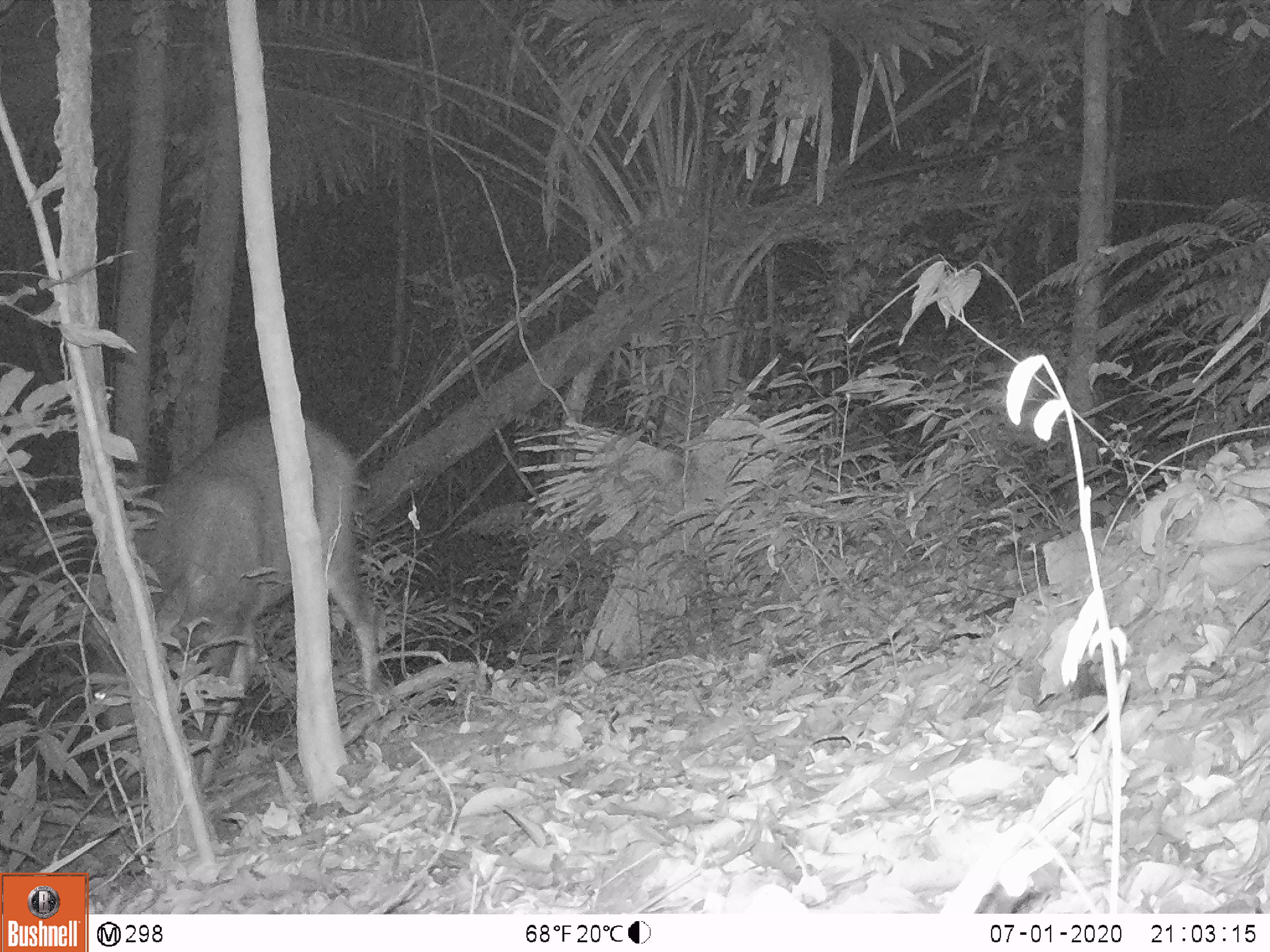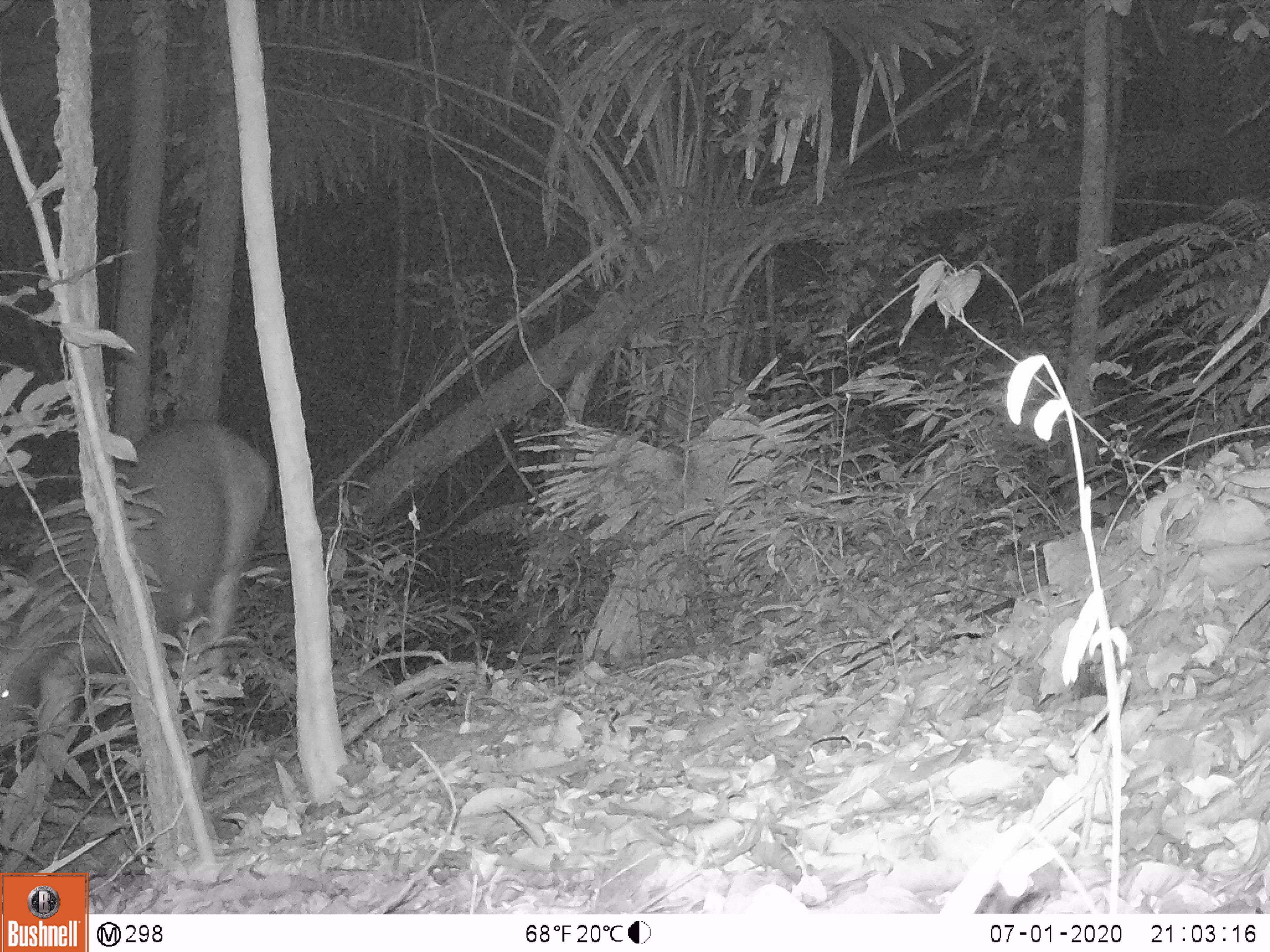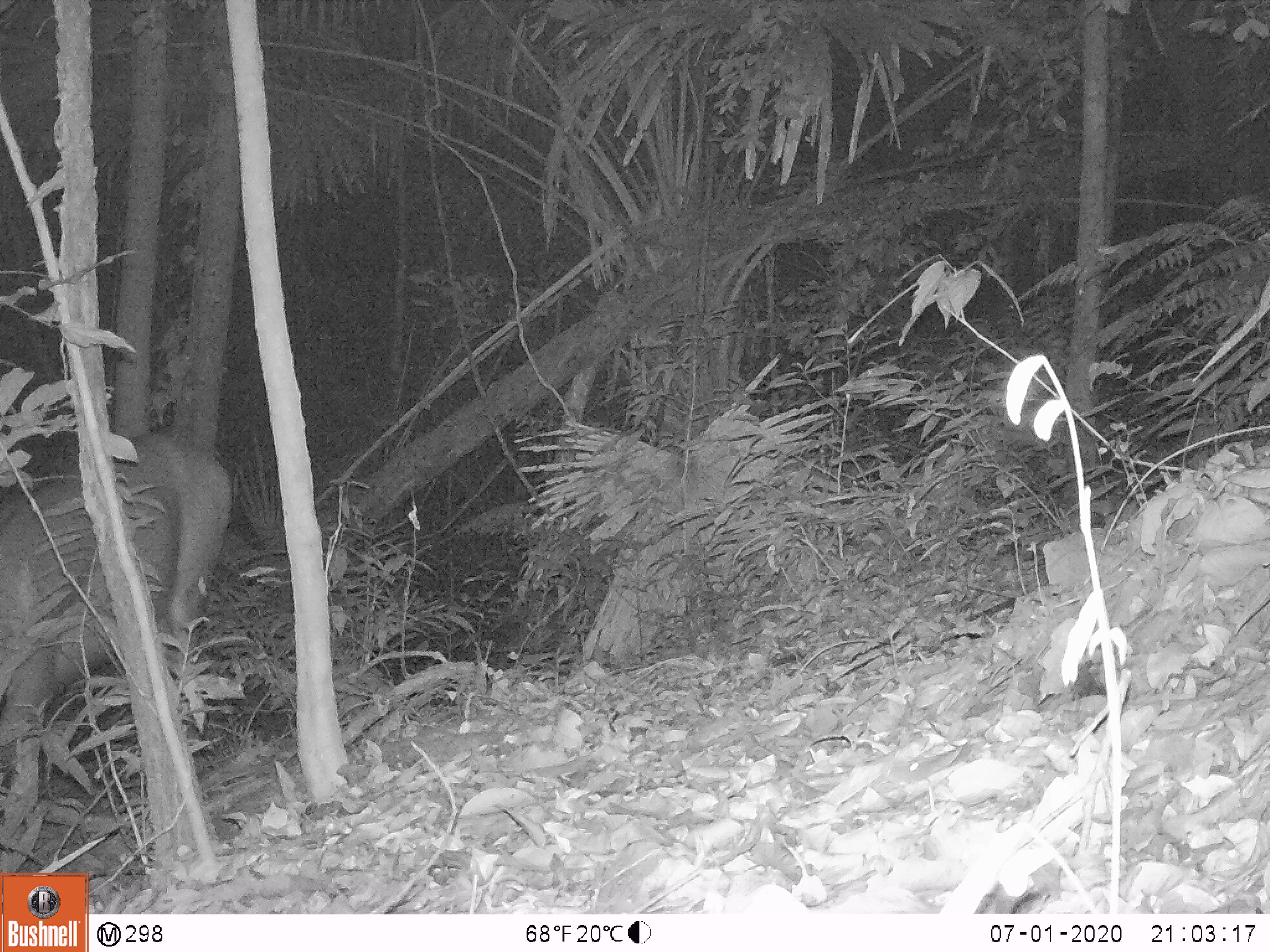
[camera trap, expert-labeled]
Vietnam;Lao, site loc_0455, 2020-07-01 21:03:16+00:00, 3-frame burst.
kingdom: Animalia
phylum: Chordata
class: Mammalia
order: Artiodactyla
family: Cervidae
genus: Rusa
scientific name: Rusa unicolor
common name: sambar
Sambar (Rusa unicolor). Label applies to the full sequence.